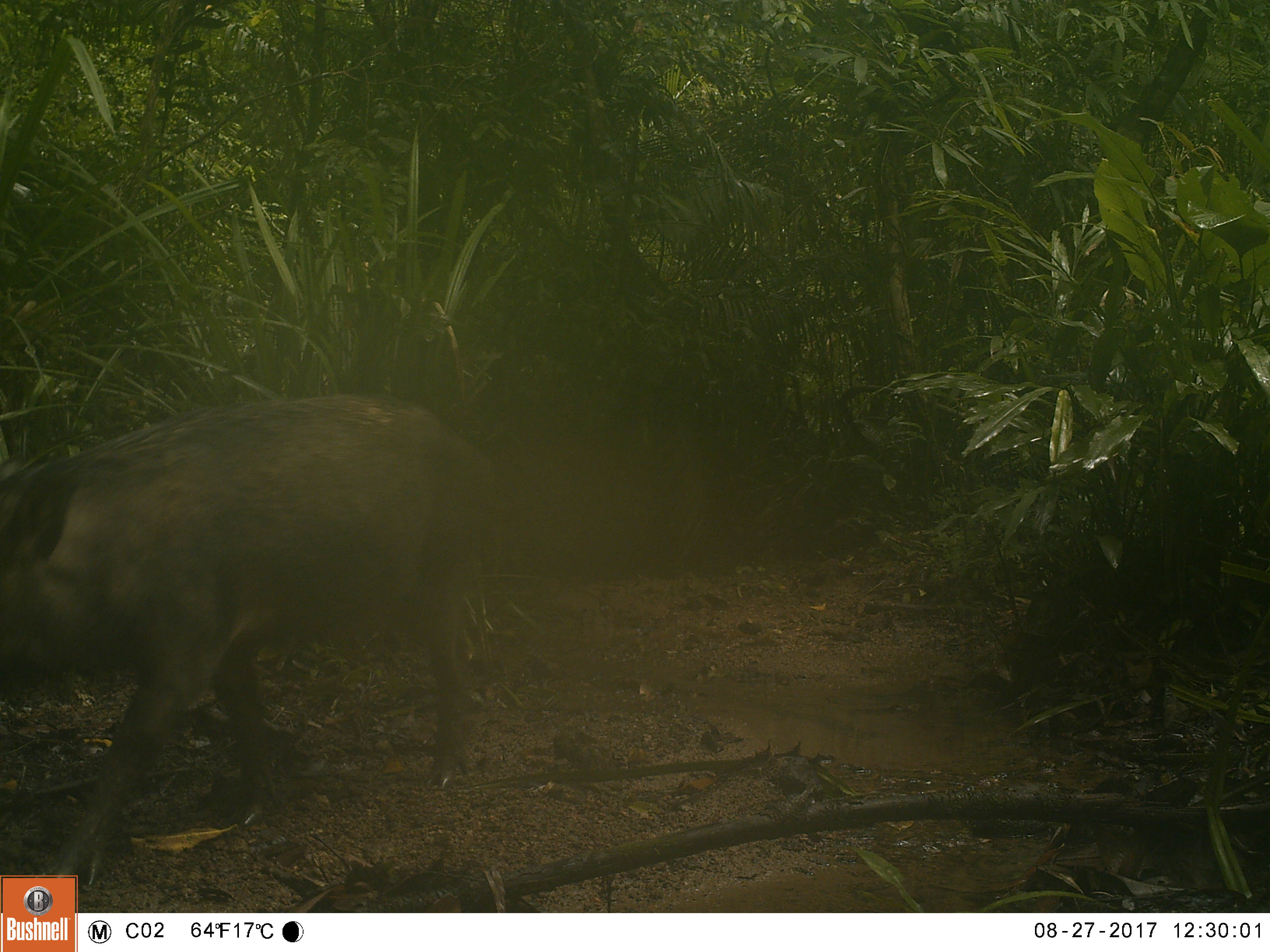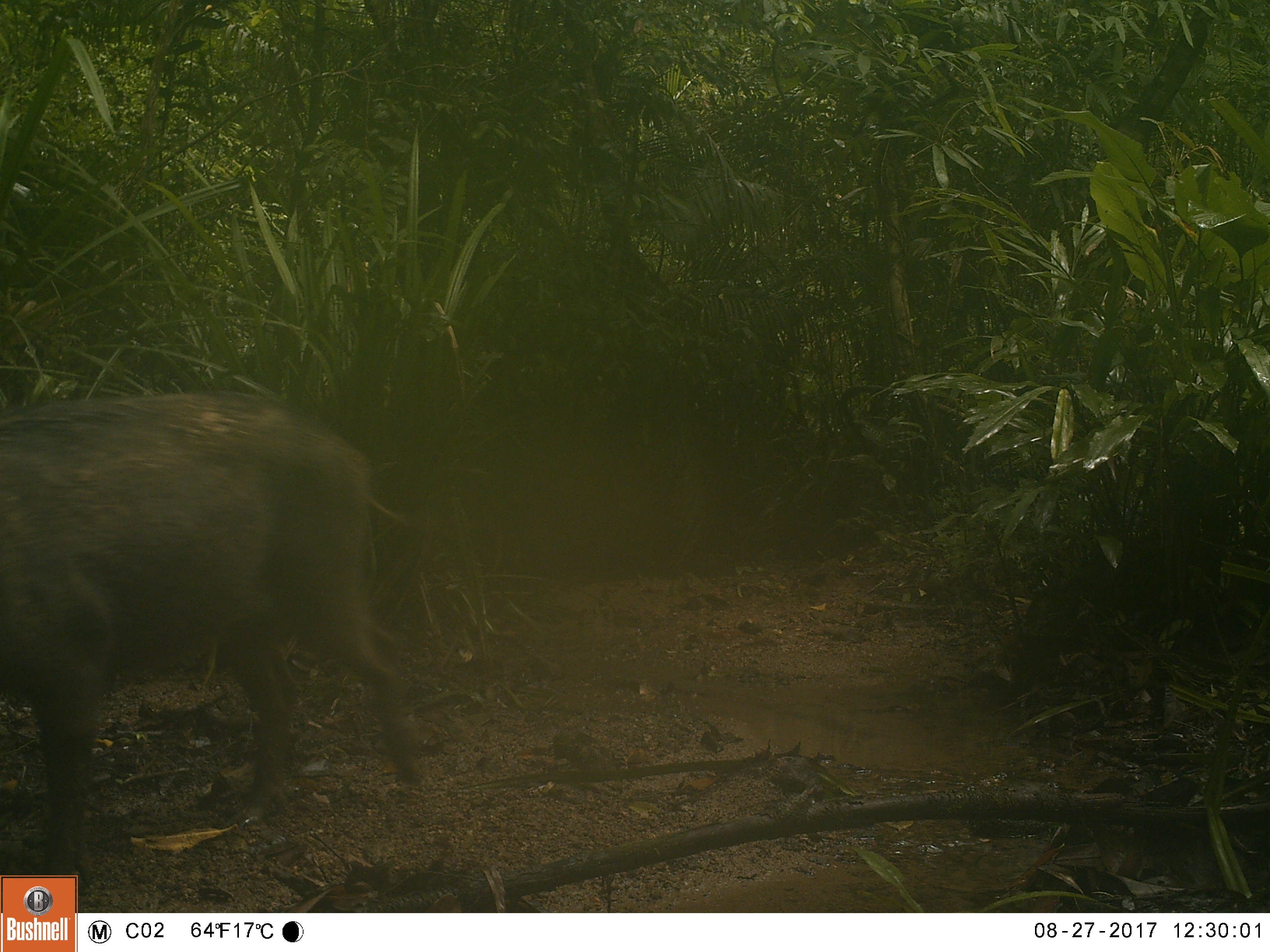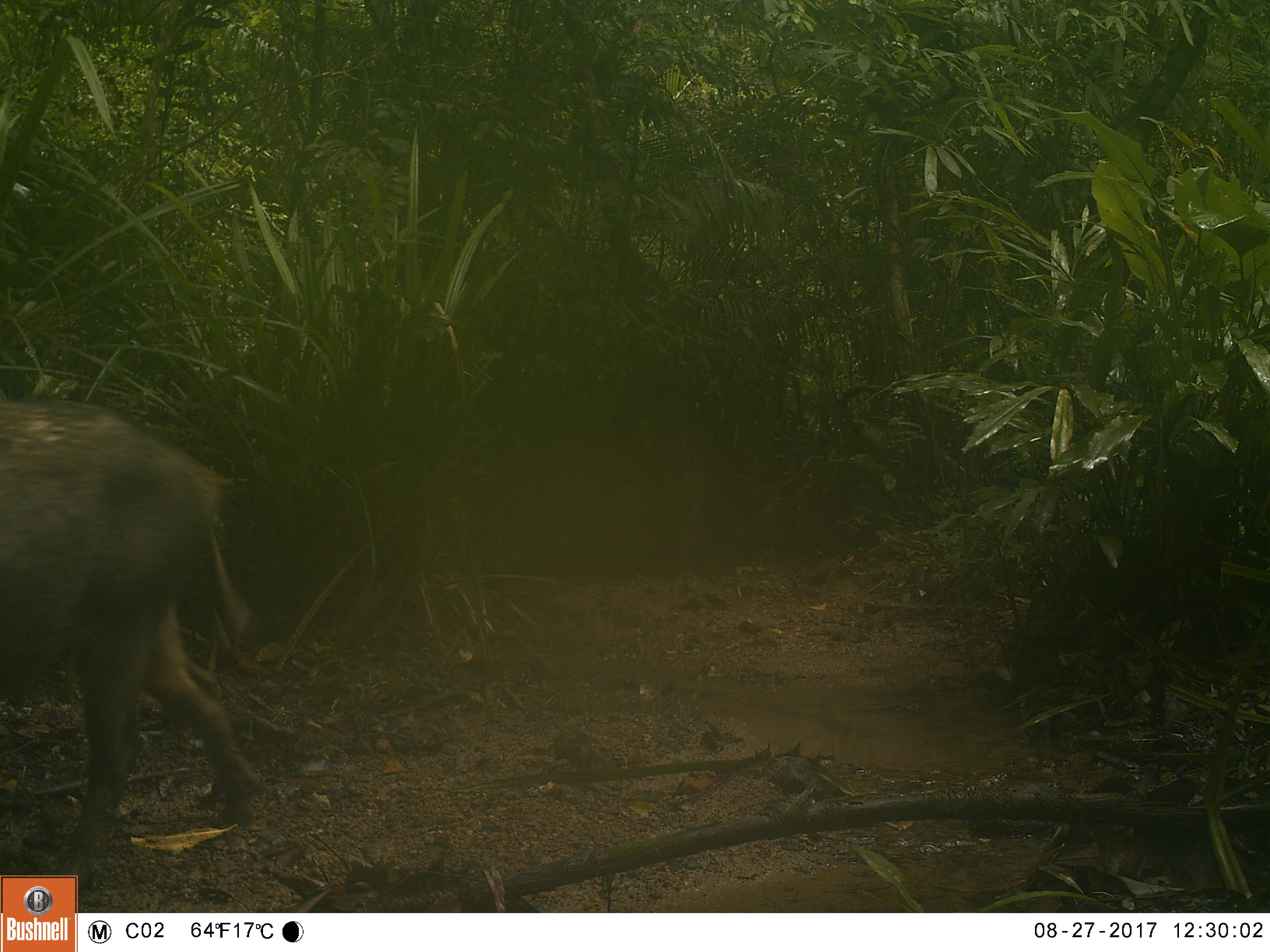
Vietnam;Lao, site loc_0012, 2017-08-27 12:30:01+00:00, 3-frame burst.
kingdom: Animalia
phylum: Chordata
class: Mammalia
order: Artiodactyla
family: Suidae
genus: Sus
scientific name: Sus scrofa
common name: eurasian wild pig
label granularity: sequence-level